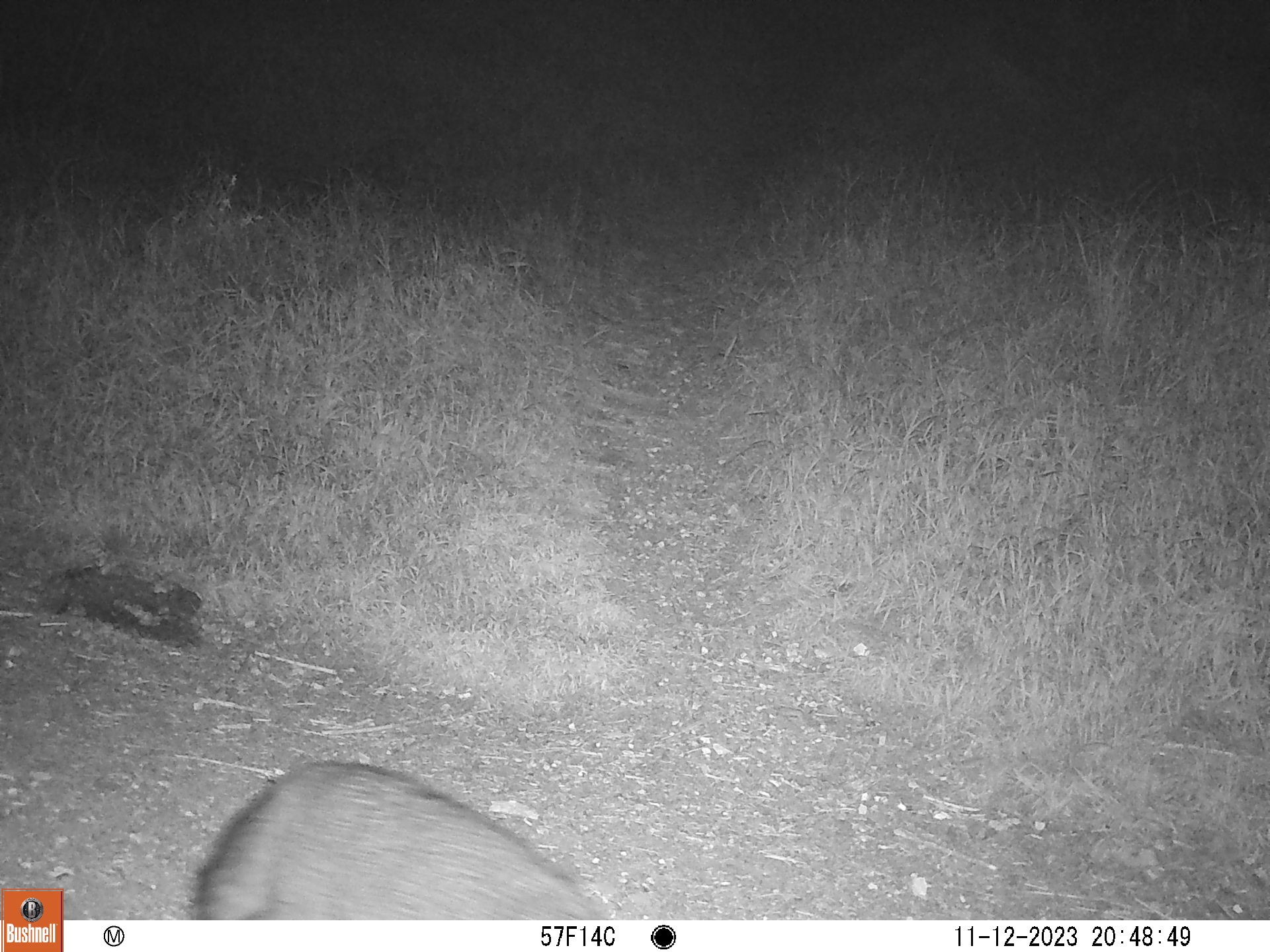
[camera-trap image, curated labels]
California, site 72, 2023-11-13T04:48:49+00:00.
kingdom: Animalia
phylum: Chordata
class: Mammalia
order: Carnivora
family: Canidae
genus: Urocyon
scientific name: Urocyon cinereoargenteus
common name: gray fox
Gray fox (Urocyon cinereoargenteus).